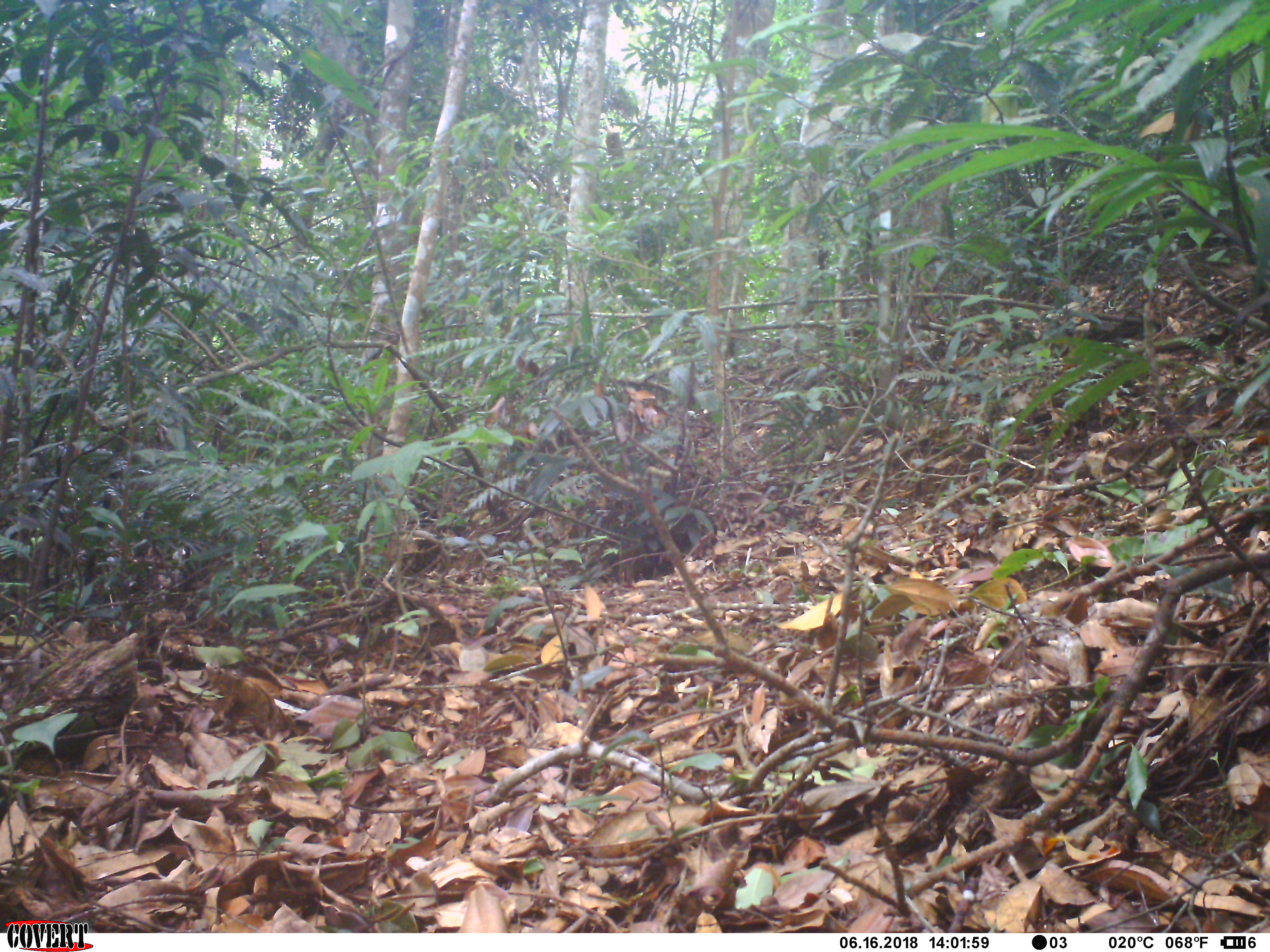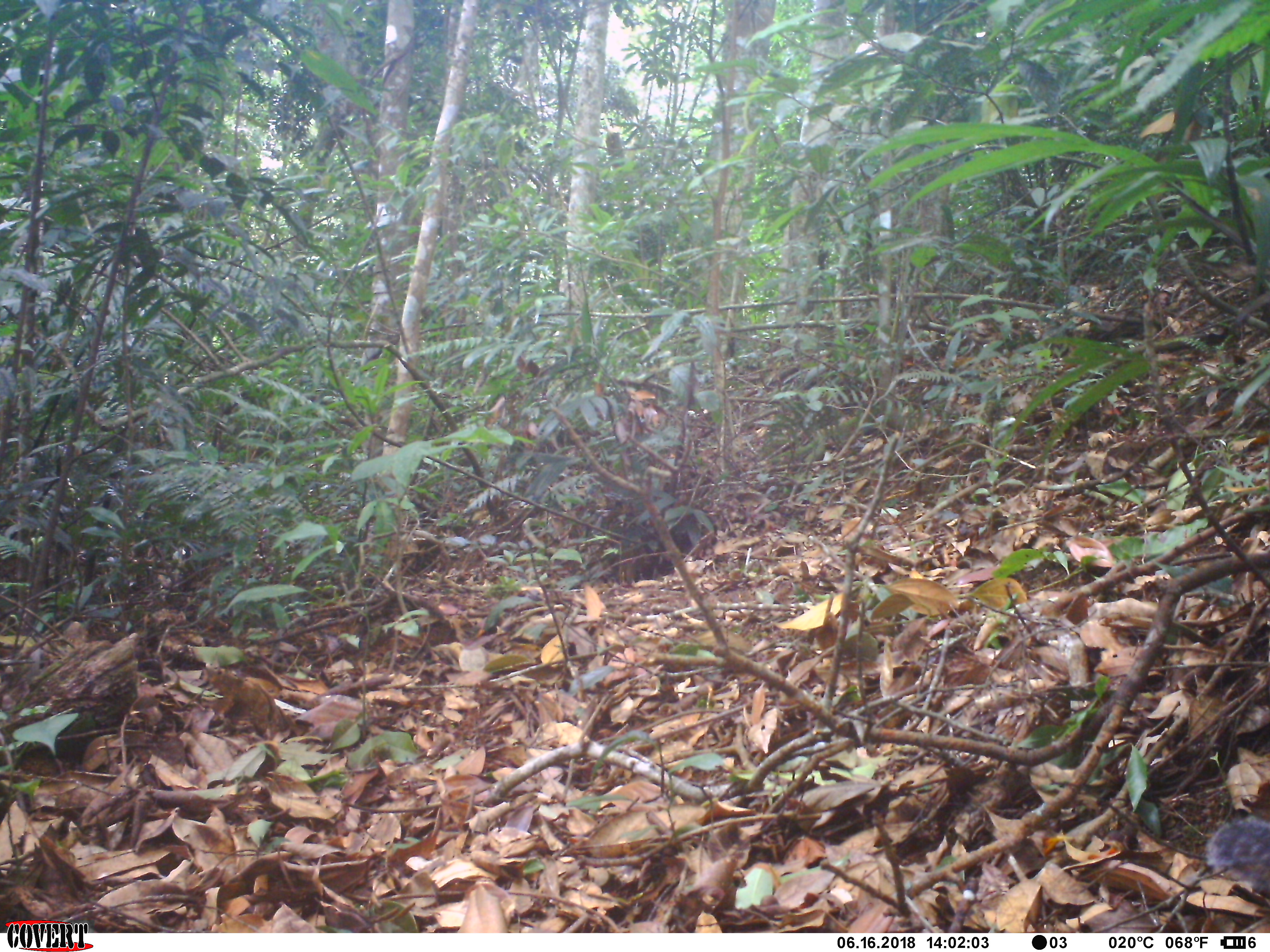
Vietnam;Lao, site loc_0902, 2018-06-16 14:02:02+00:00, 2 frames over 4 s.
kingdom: Animalia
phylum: Chordata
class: Mammalia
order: Rodentia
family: Sciuridae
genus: Dremomys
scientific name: Dremomys rufigenis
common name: red-cheeked squirrel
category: red cheeked squirrel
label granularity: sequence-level